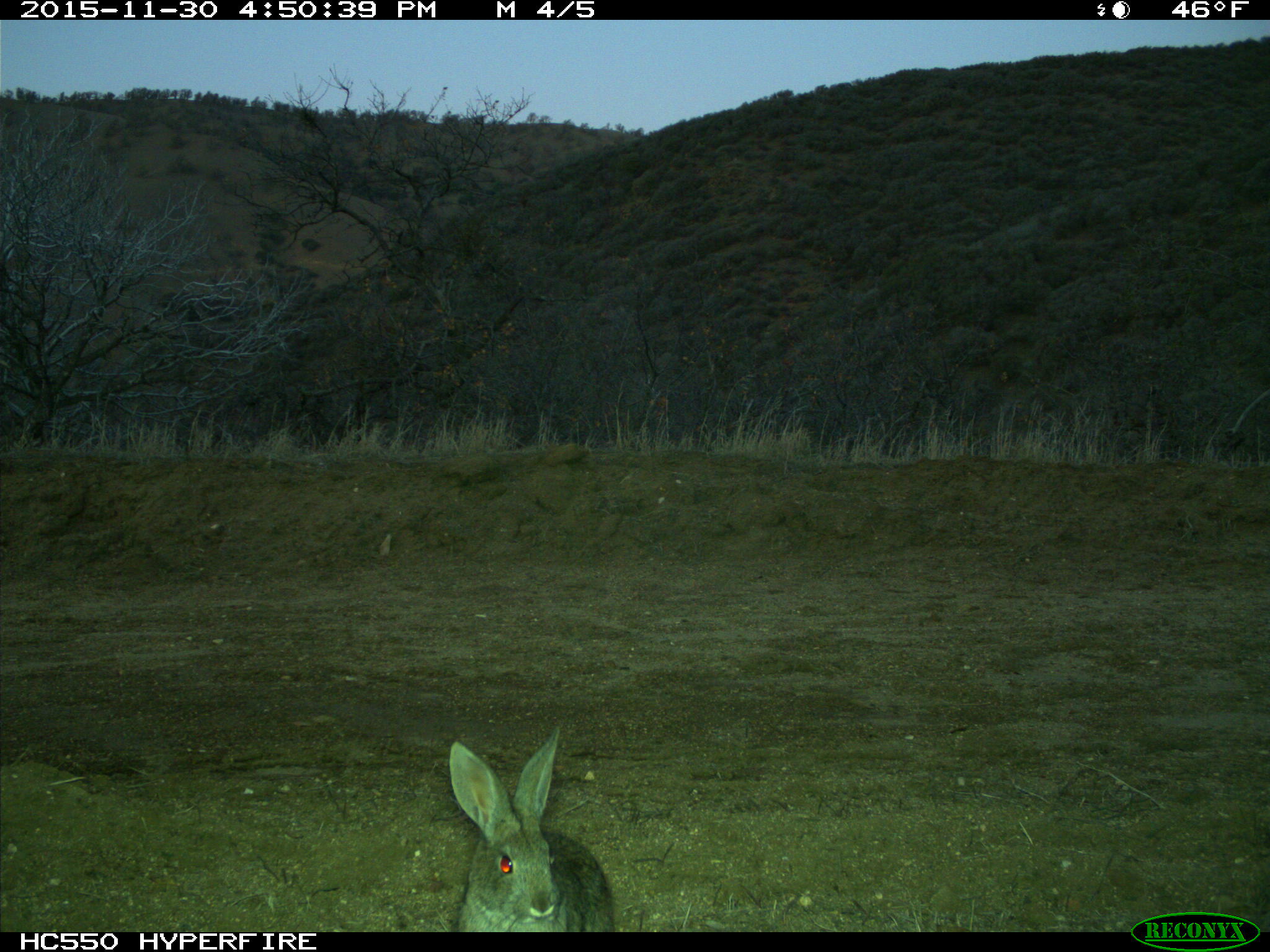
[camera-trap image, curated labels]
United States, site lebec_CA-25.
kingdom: Animalia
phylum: Chordata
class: Mammalia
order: Lagomorpha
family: Leporidae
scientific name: Leporidae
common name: rabbits and hares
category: unidentified rabbit